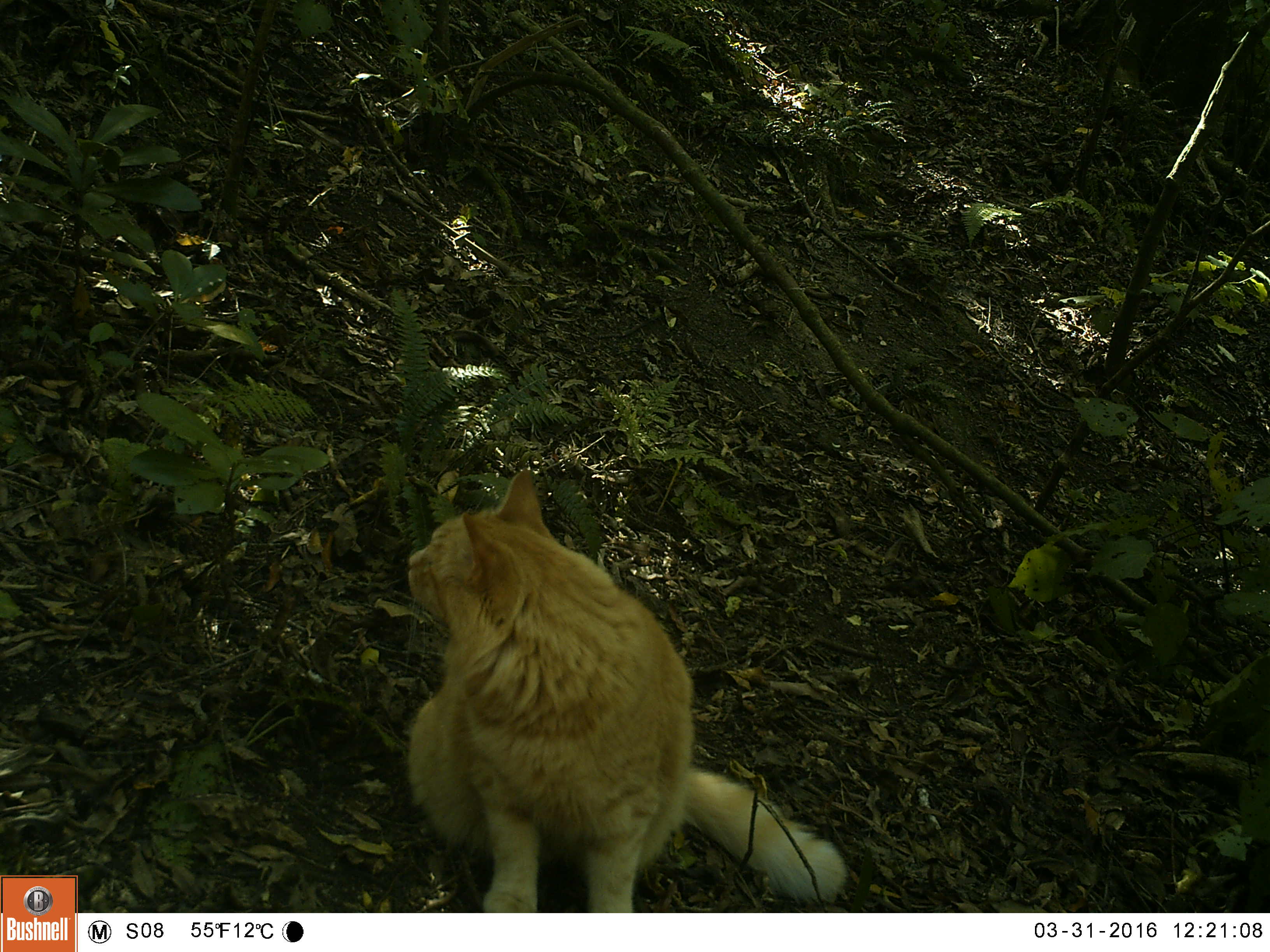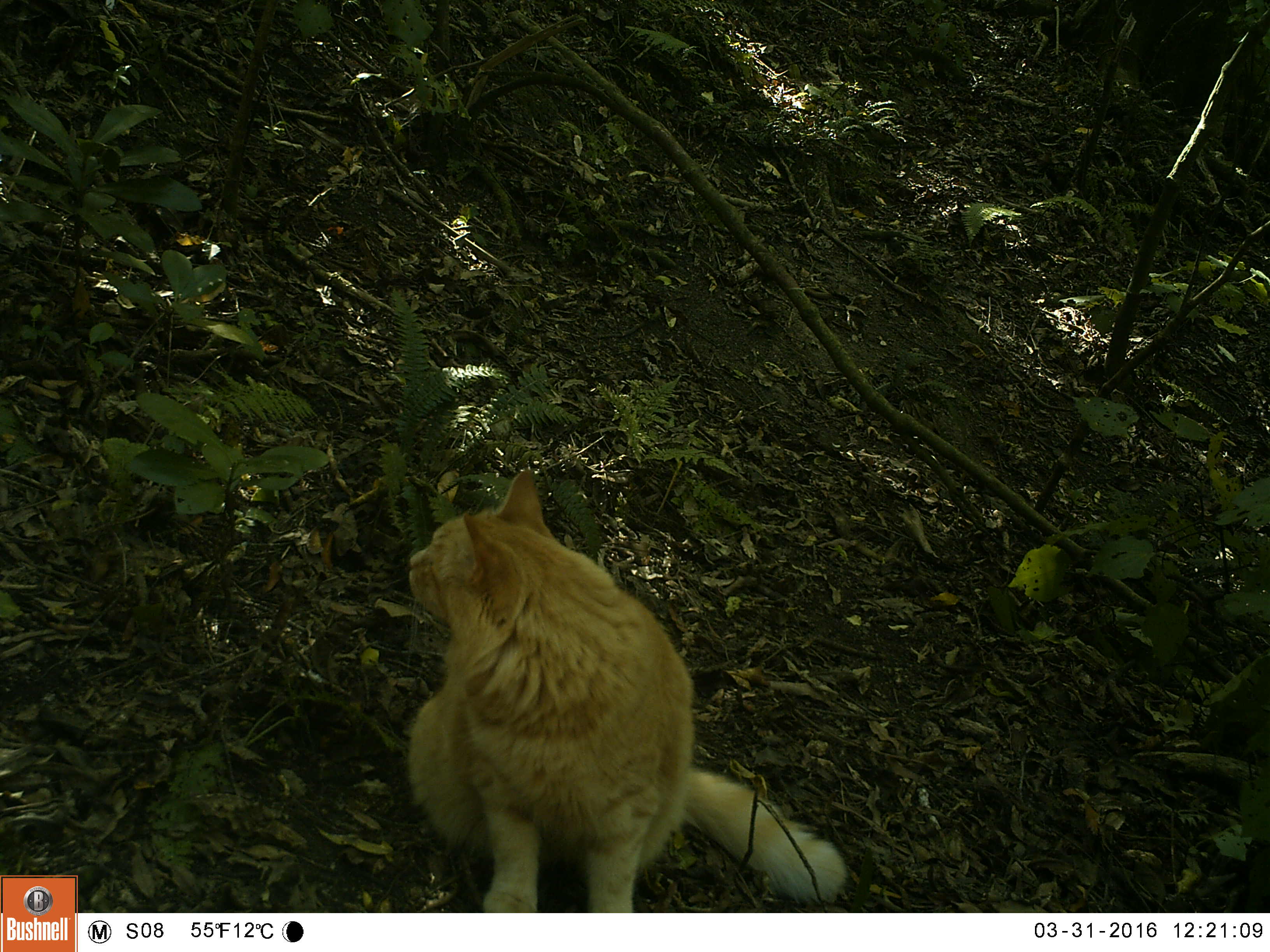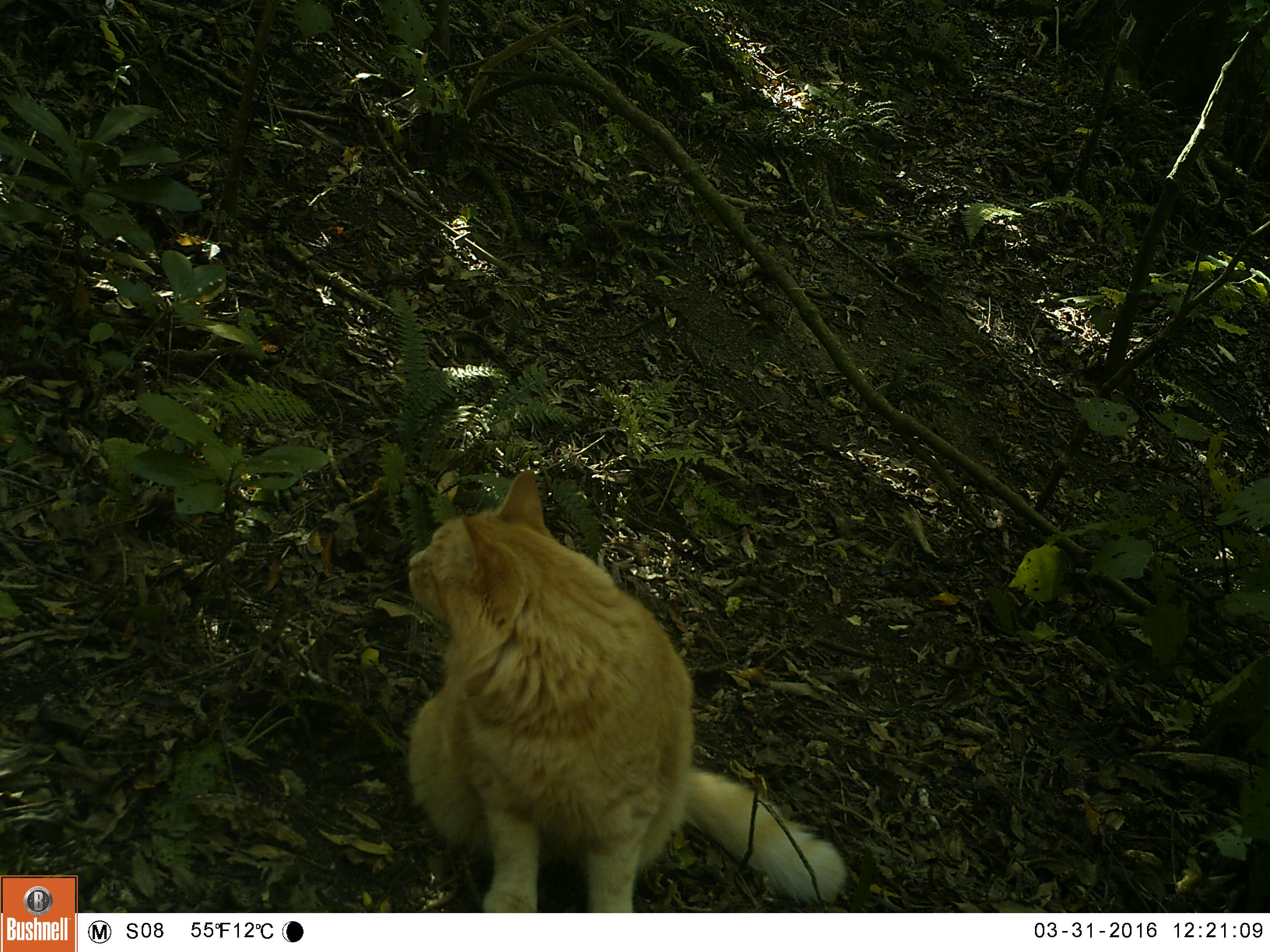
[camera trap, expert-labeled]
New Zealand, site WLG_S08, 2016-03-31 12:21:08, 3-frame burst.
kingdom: Animalia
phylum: Chordata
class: Mammalia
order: Carnivora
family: Felidae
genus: Felis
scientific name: Felis catus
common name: domestic cat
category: cat